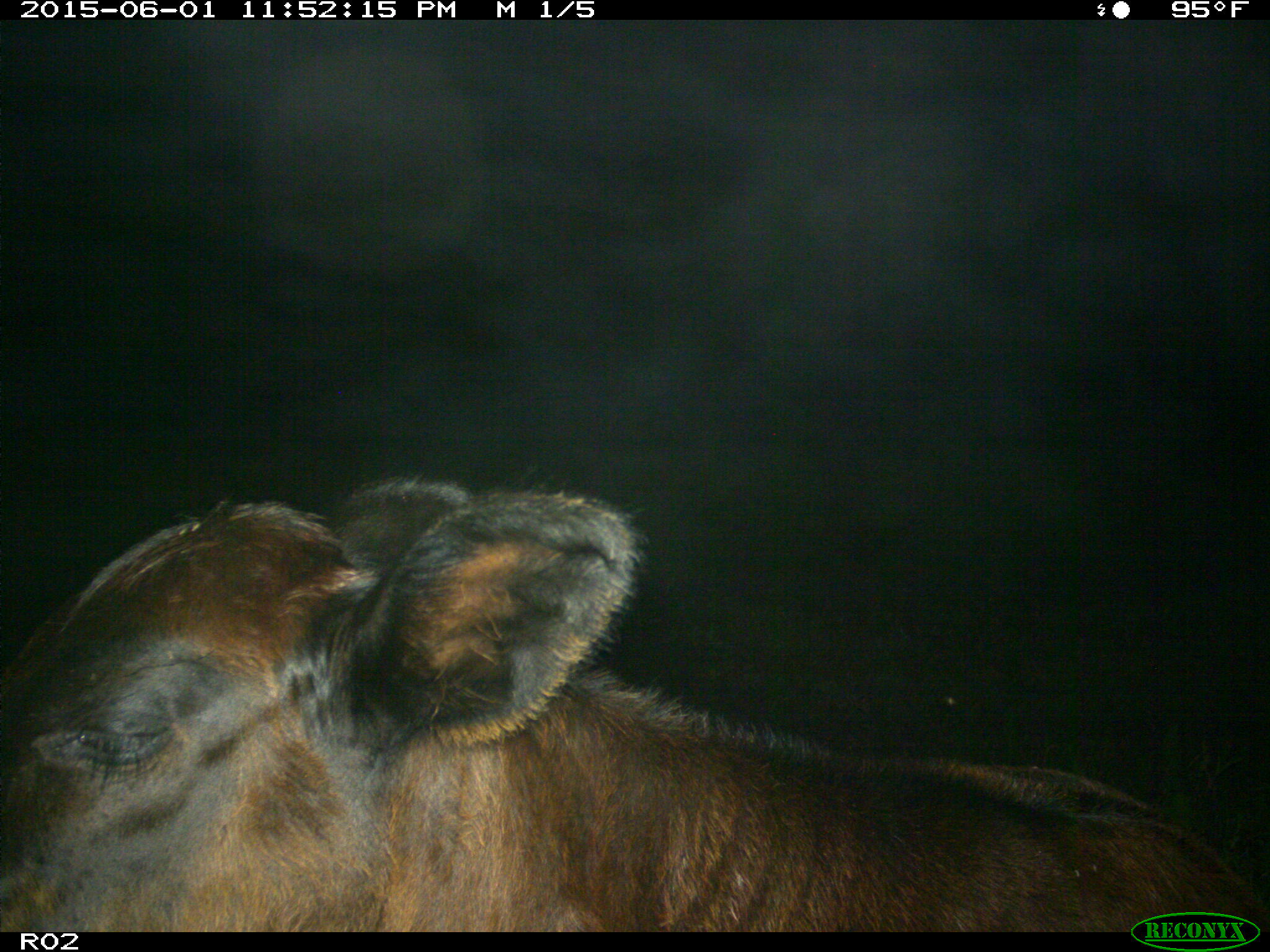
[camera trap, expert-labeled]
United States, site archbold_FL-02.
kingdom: Animalia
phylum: Chordata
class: Mammalia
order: Artiodactyla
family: Bovidae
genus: Bos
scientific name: Bos taurus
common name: domestic cow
Bos taurus (domestic cow).